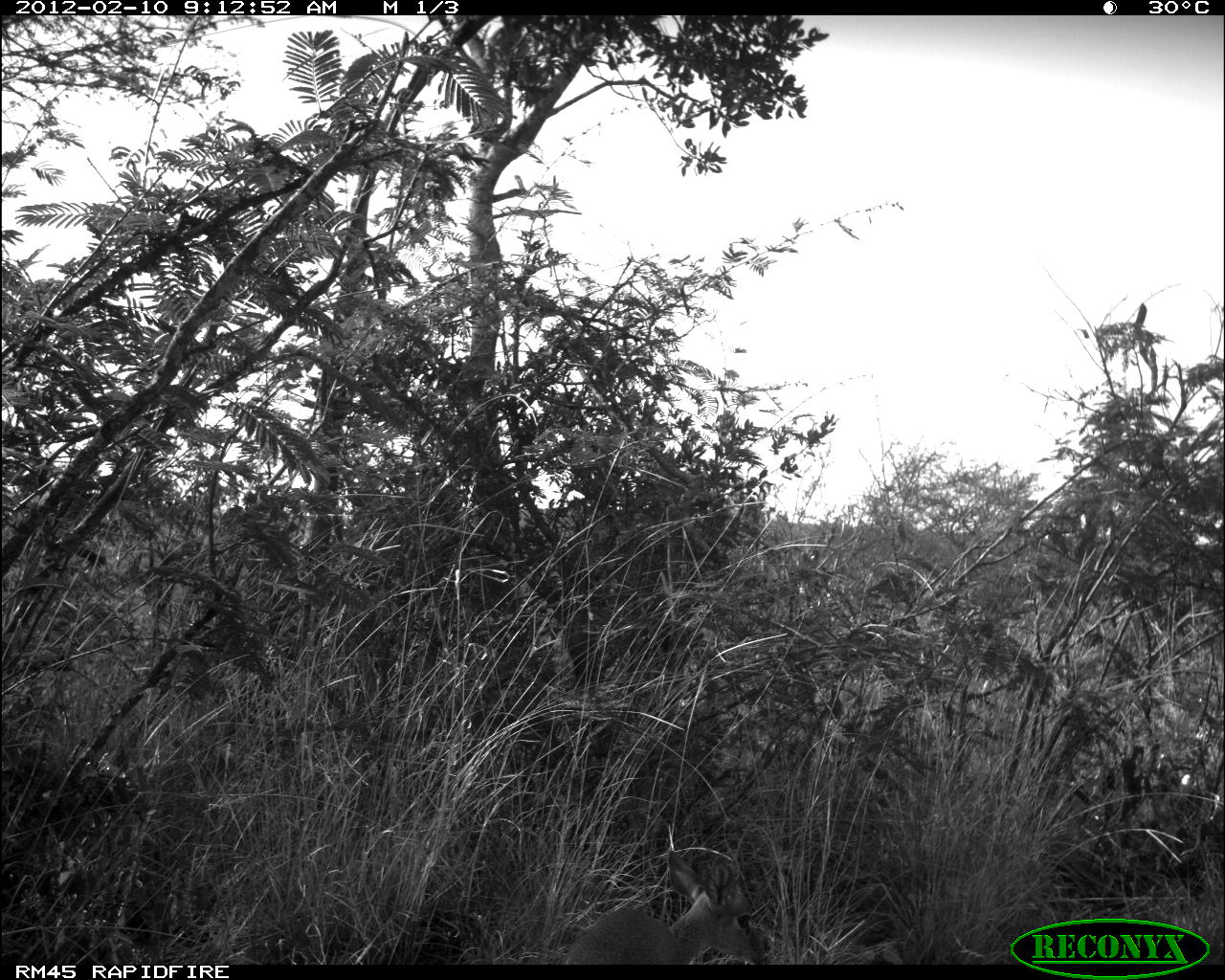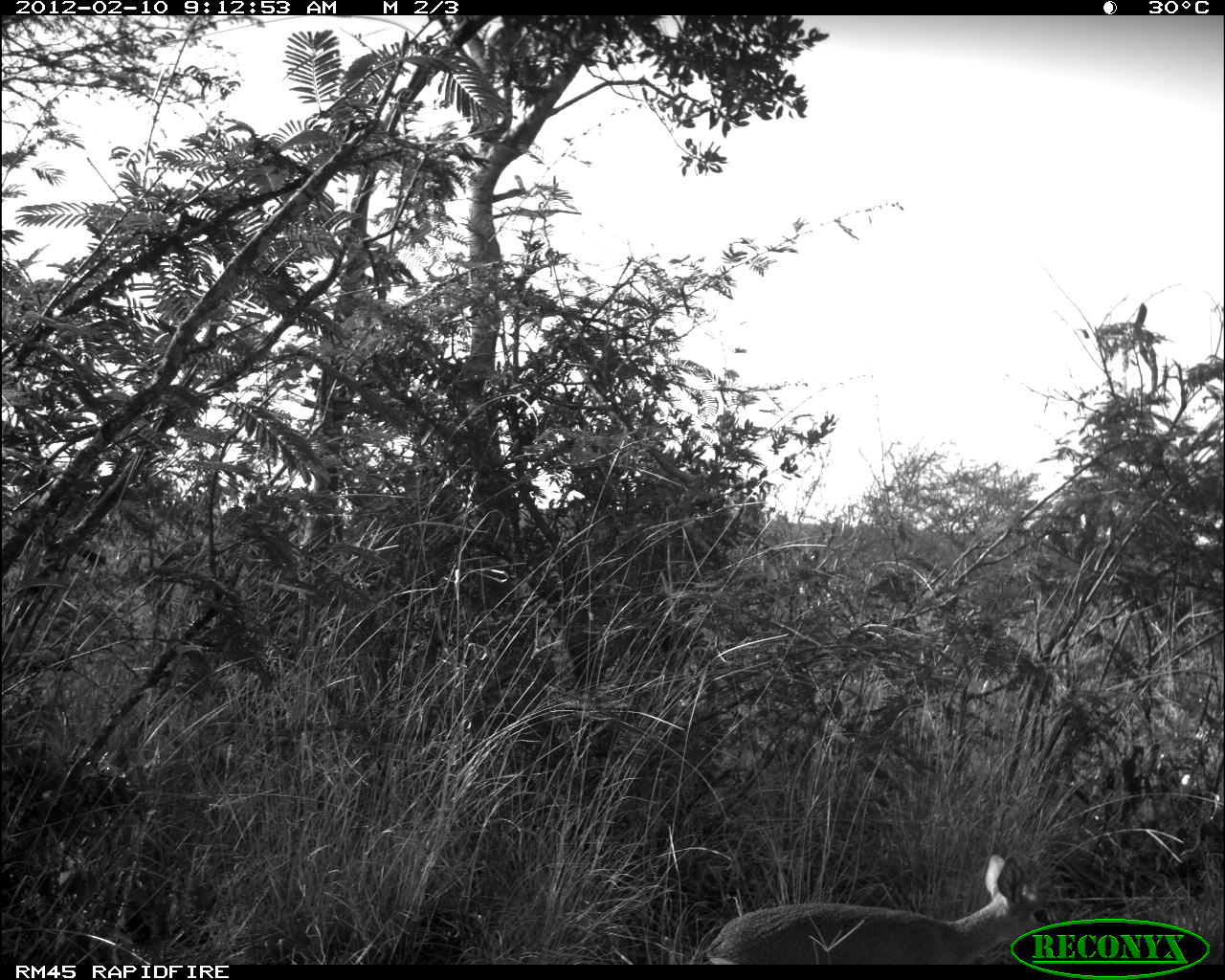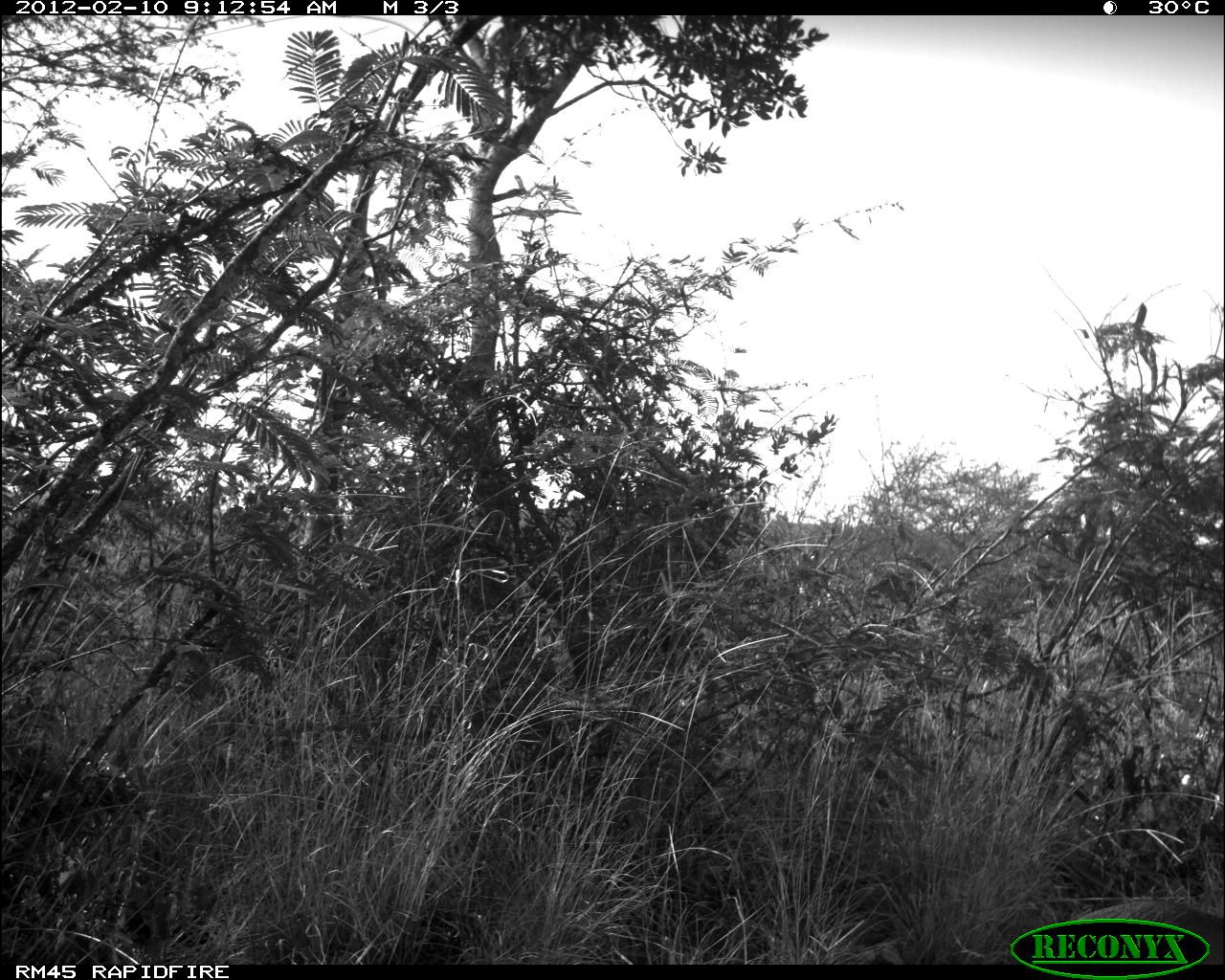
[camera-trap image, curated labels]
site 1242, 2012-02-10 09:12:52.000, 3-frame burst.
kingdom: Animalia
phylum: Chordata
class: Mammalia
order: Artiodactyla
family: Bovidae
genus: Madoqua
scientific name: Madoqua guentheri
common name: günther's dik-dik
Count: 1.